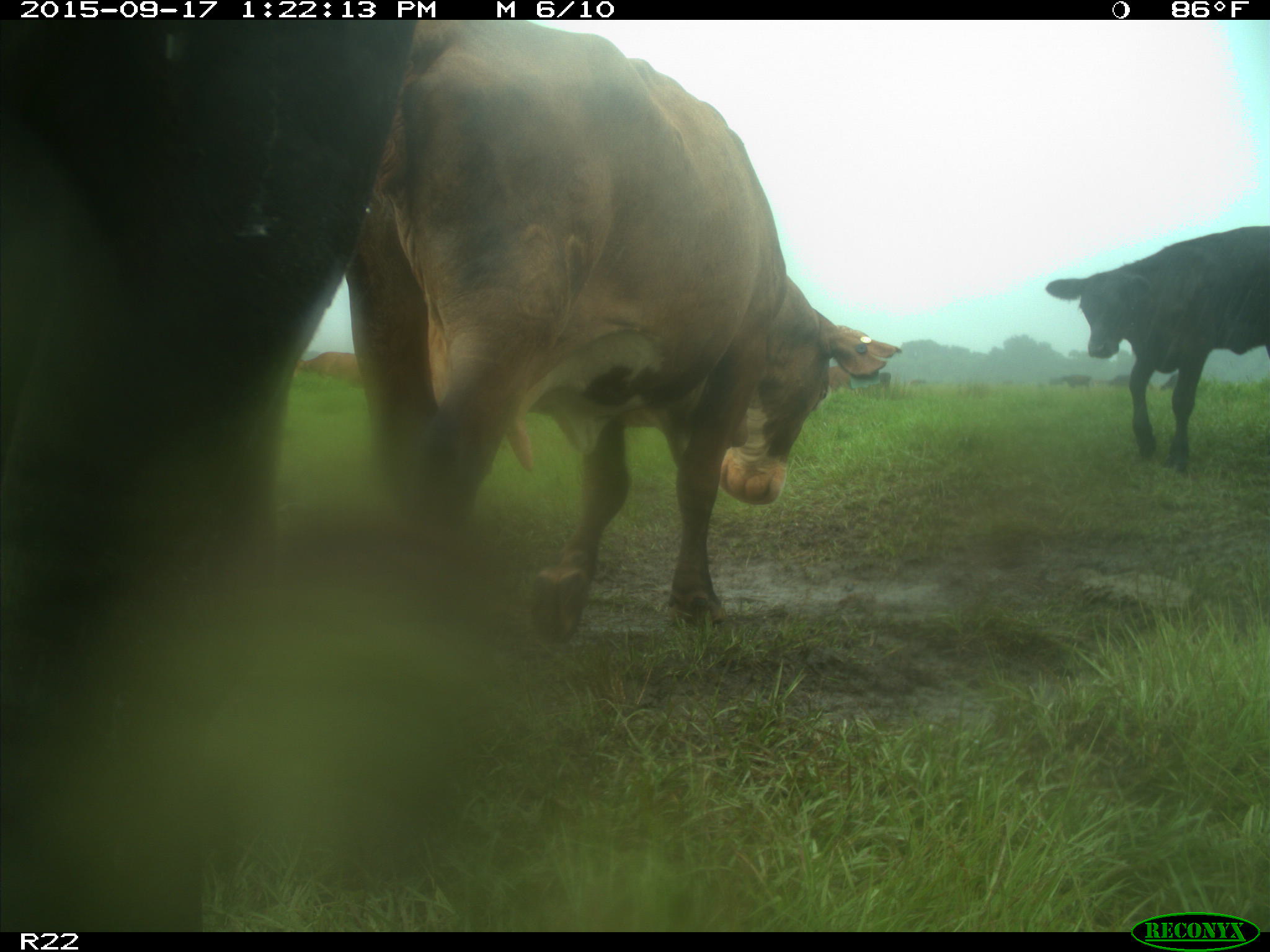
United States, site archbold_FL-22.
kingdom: Animalia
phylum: Chordata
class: Mammalia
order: Artiodactyla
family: Bovidae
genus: Bos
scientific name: Bos taurus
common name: domestic cow